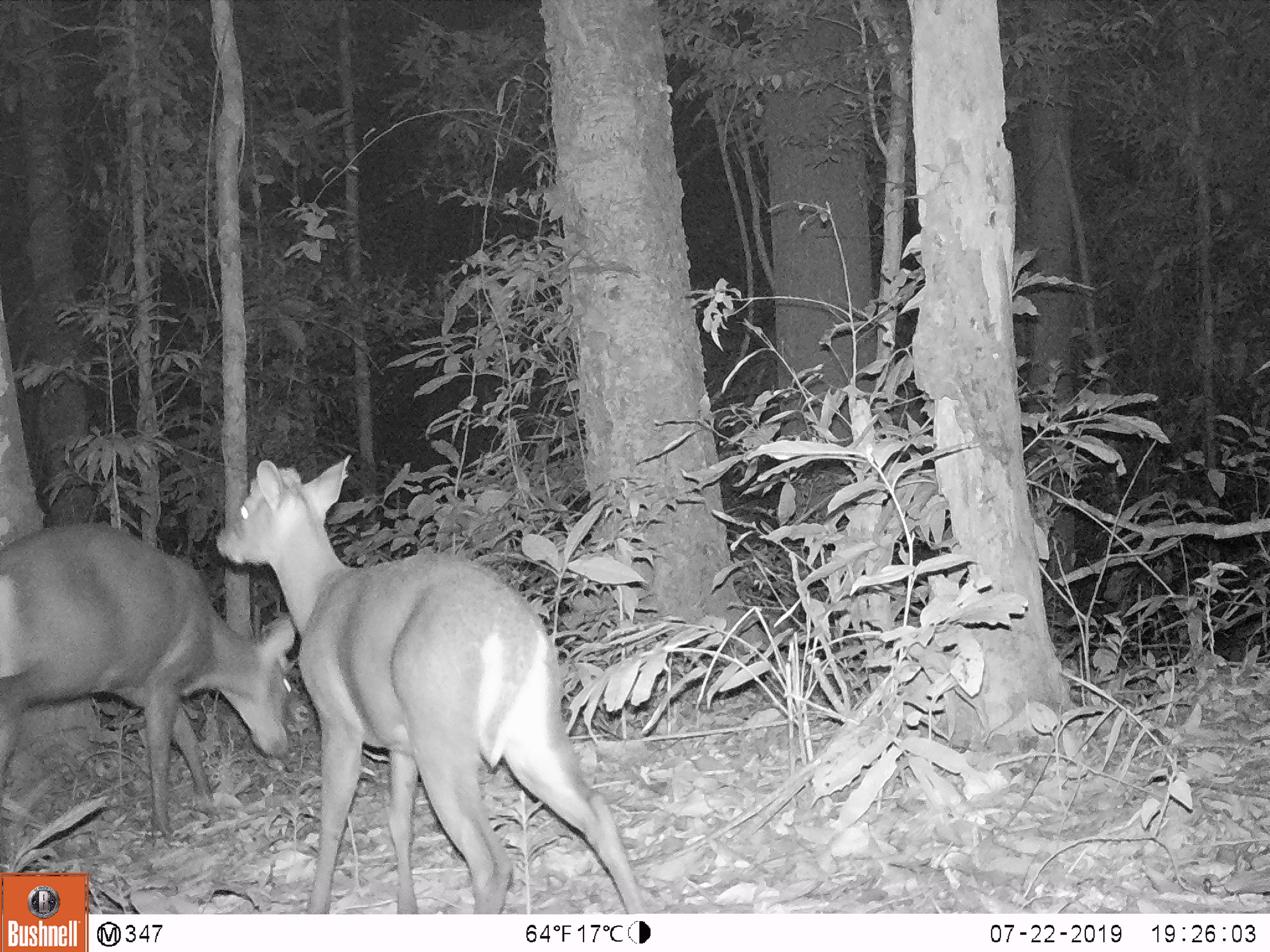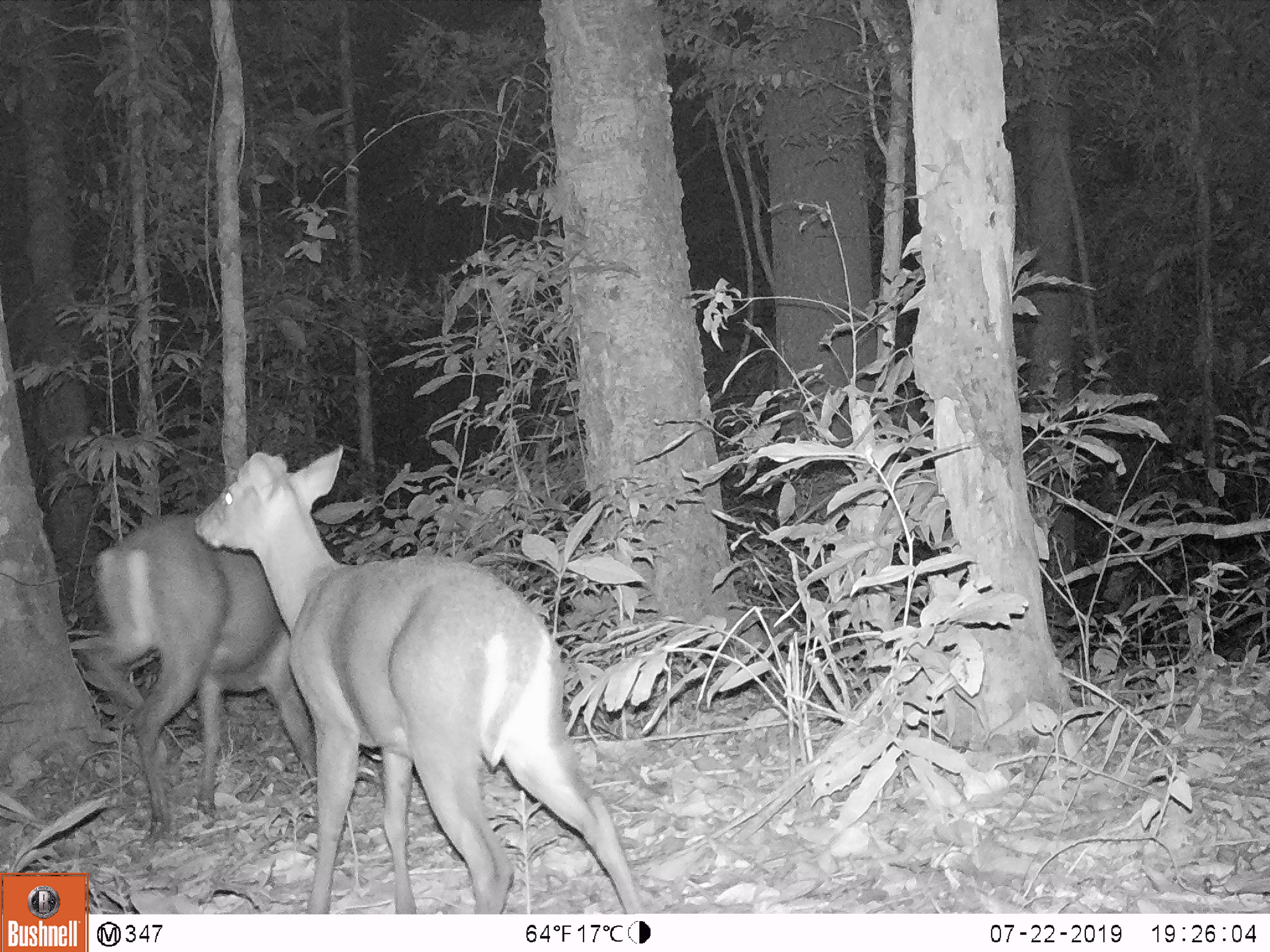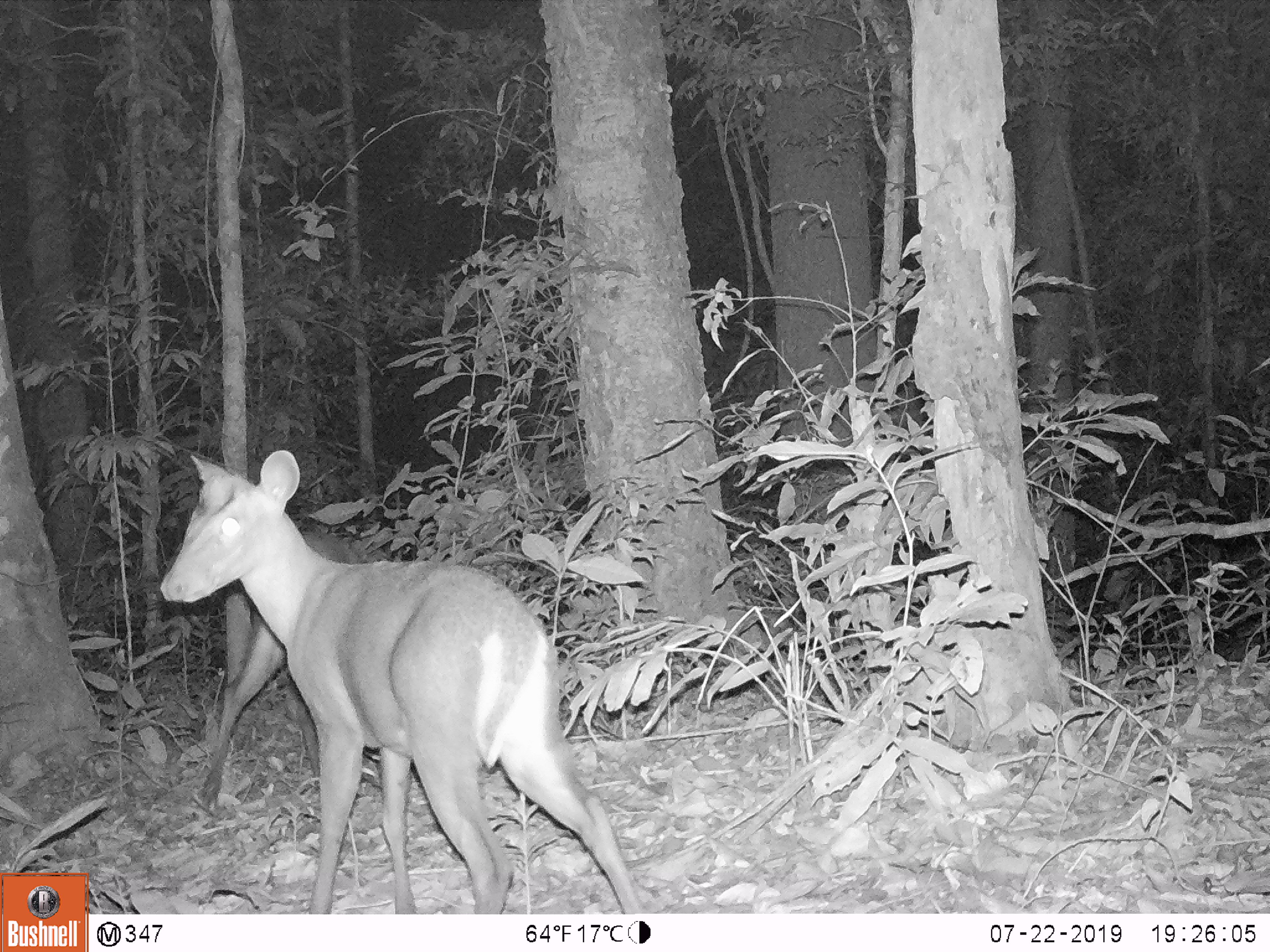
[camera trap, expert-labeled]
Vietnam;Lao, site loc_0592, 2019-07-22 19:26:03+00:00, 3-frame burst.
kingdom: Animalia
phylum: Chordata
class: Mammalia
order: Artiodactyla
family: Cervidae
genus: Muntiacus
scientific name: Muntiacus rooseveltorum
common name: roosevelt's muntjac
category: roosevelts muntjac group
Roosevelts muntjac group (roosevelt's muntjac) (Muntiacus rooseveltorum). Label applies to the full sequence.